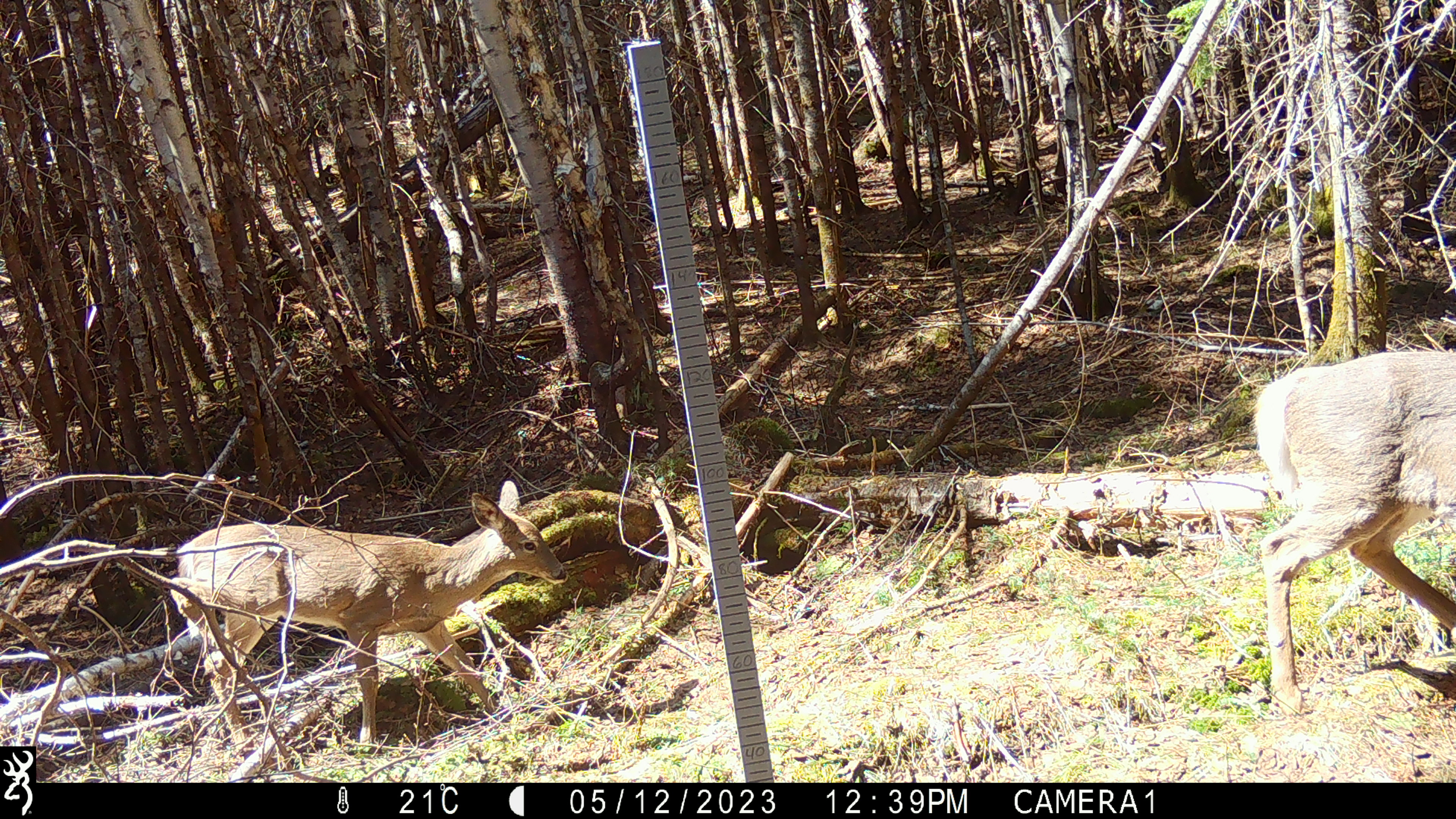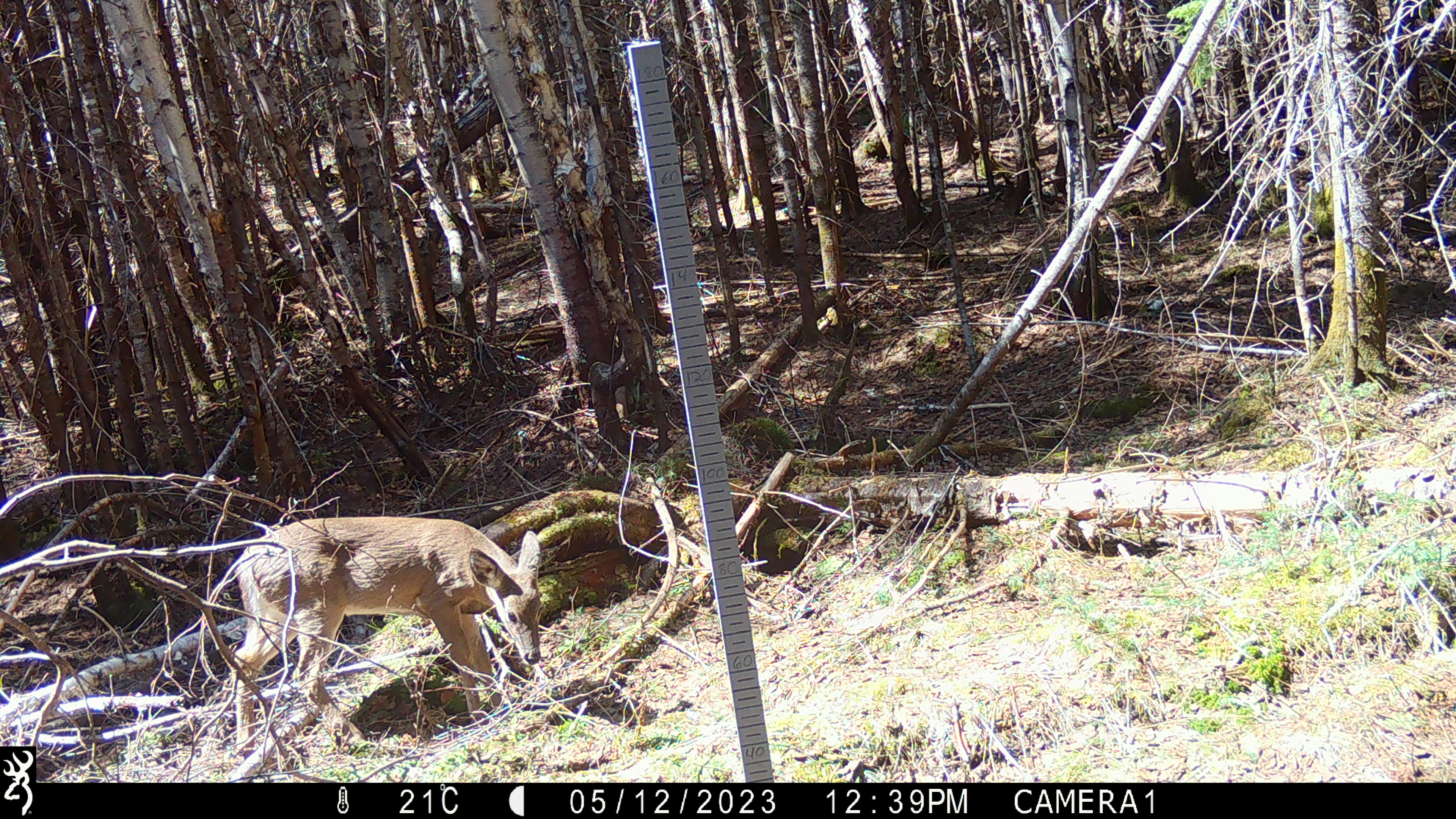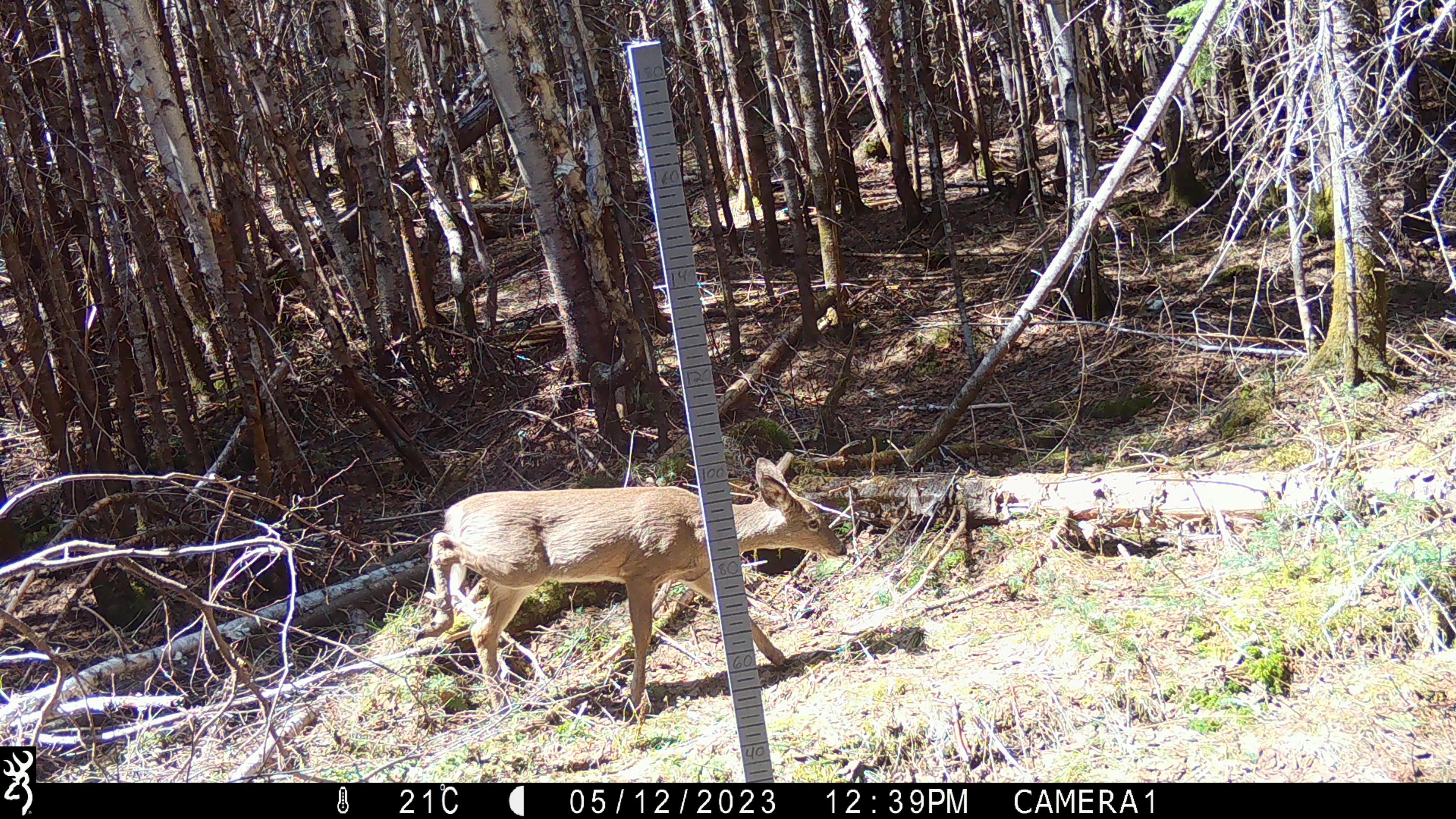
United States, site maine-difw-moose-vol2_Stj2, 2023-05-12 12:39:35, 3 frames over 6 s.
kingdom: Animalia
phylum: Chordata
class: Mammalia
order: Artiodactyla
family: Cervidae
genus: Odocoileus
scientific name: Odocoileus virginianus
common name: white-tailed deer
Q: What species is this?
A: White-tailed deer (Odocoileus virginianus).